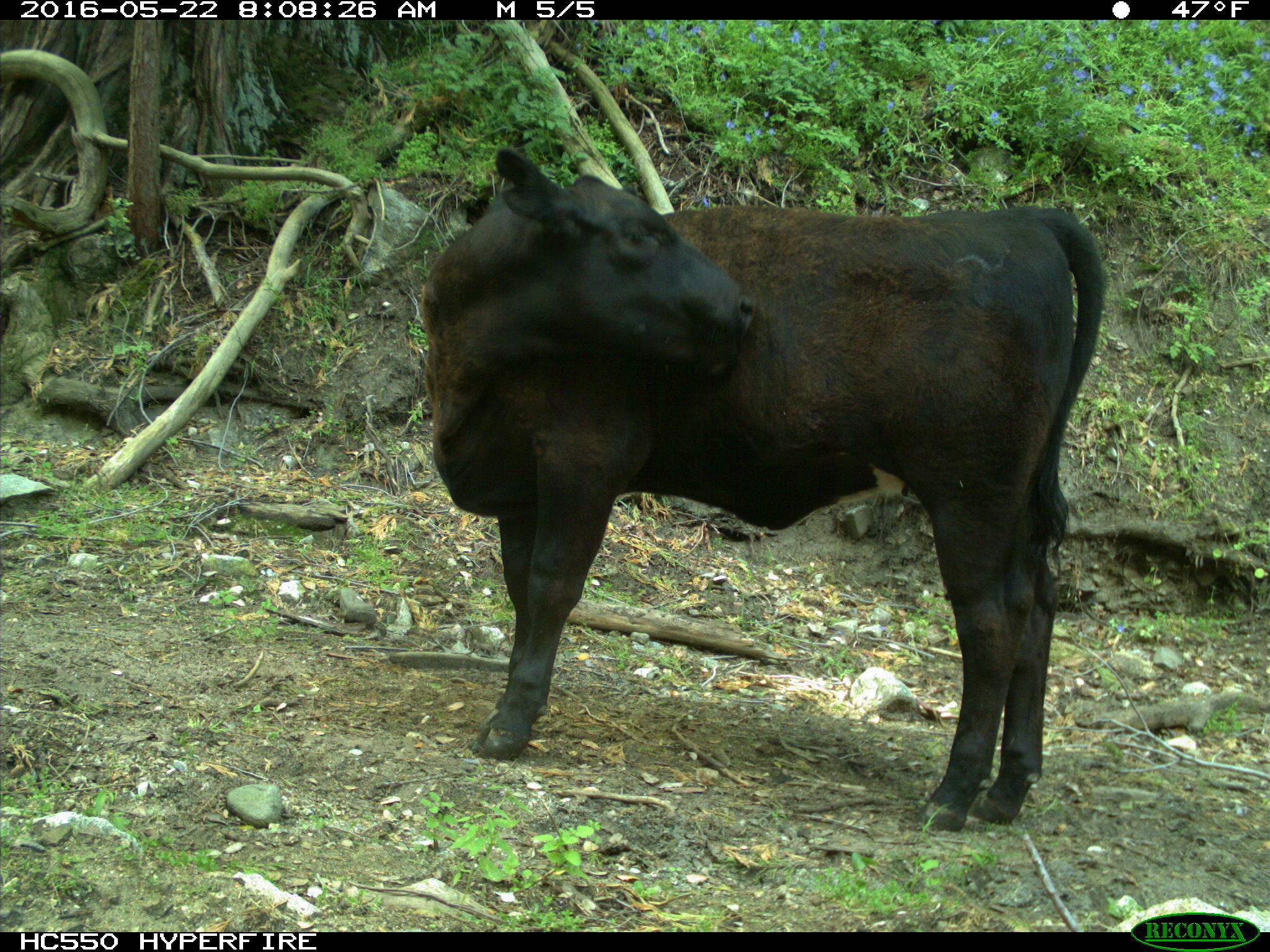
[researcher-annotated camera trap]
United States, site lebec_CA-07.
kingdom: Animalia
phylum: Chordata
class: Mammalia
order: Artiodactyla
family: Bovidae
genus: Bos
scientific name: Bos taurus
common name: domestic cow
Bos taurus (domestic cow).